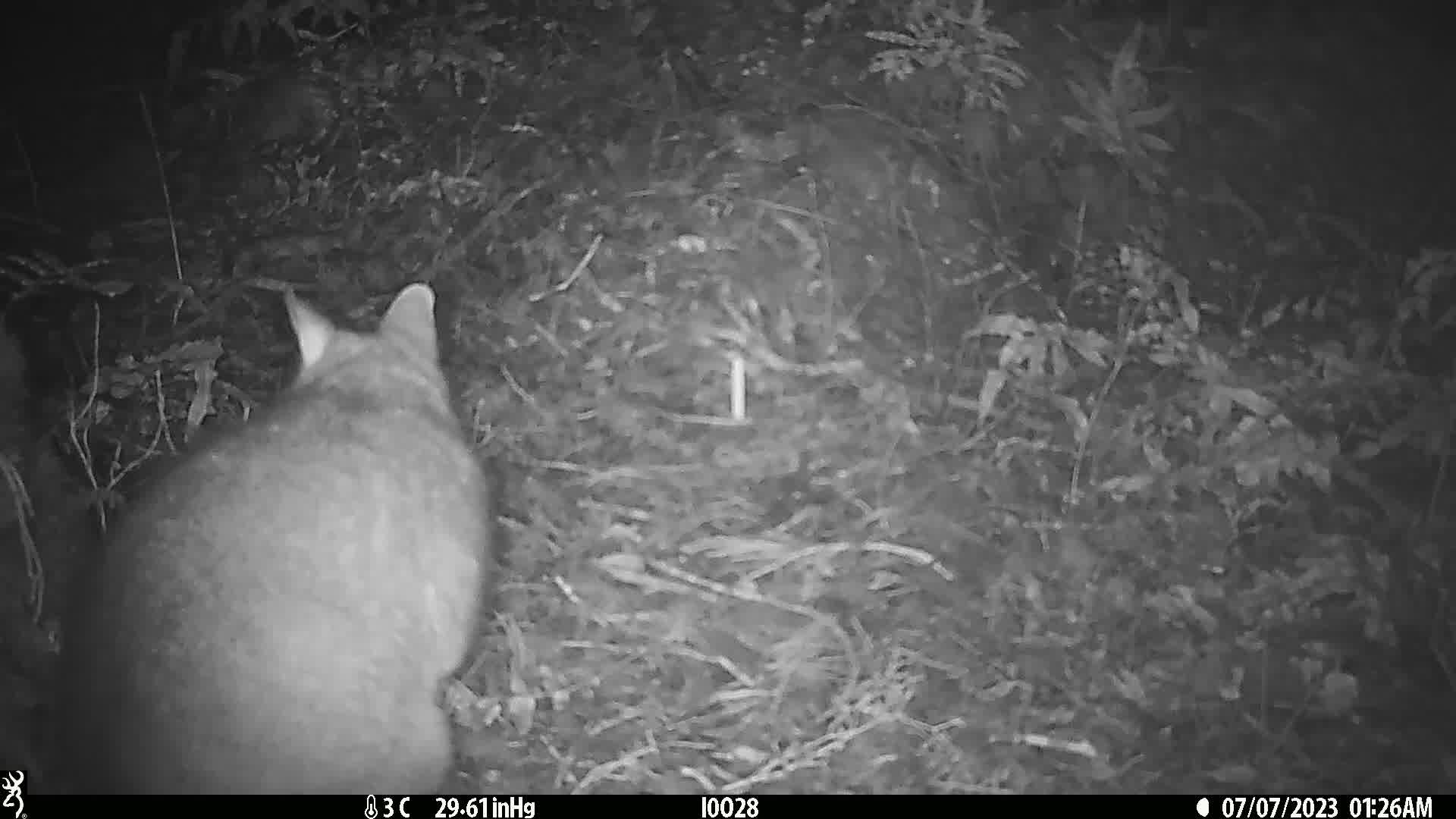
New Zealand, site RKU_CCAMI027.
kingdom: Animalia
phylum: Chordata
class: Mammalia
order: Diprotodontia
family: Phalangeridae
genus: Trichosurus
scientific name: Trichosurus vulpecula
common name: common brushtail possum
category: possum